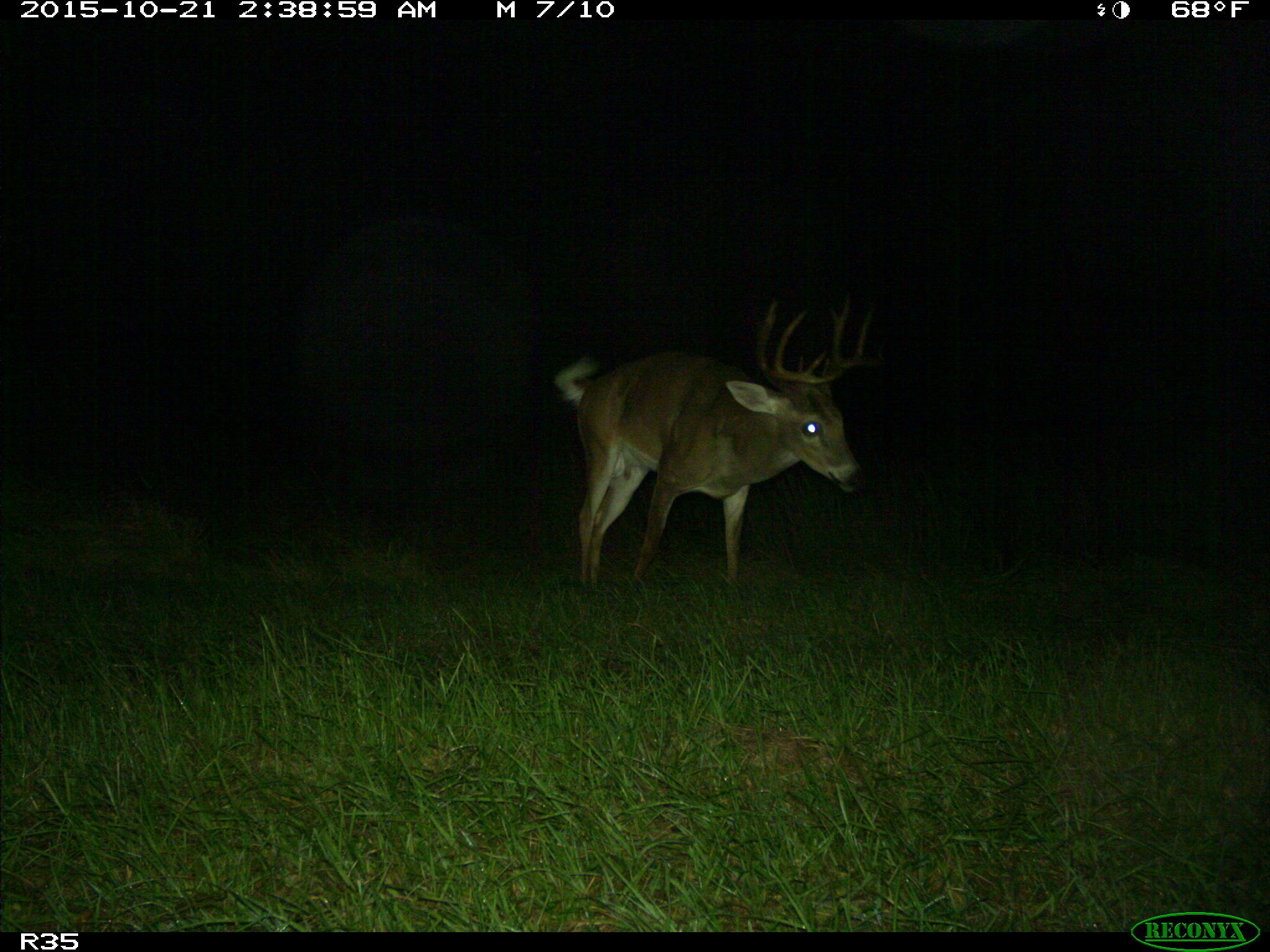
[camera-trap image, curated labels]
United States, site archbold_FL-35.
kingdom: Animalia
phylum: Chordata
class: Mammalia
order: Artiodactyla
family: Cervidae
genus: Odocoileus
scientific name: Odocoileus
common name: deer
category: unidentified deer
Unidentified deer (deer) (Odocoileus).